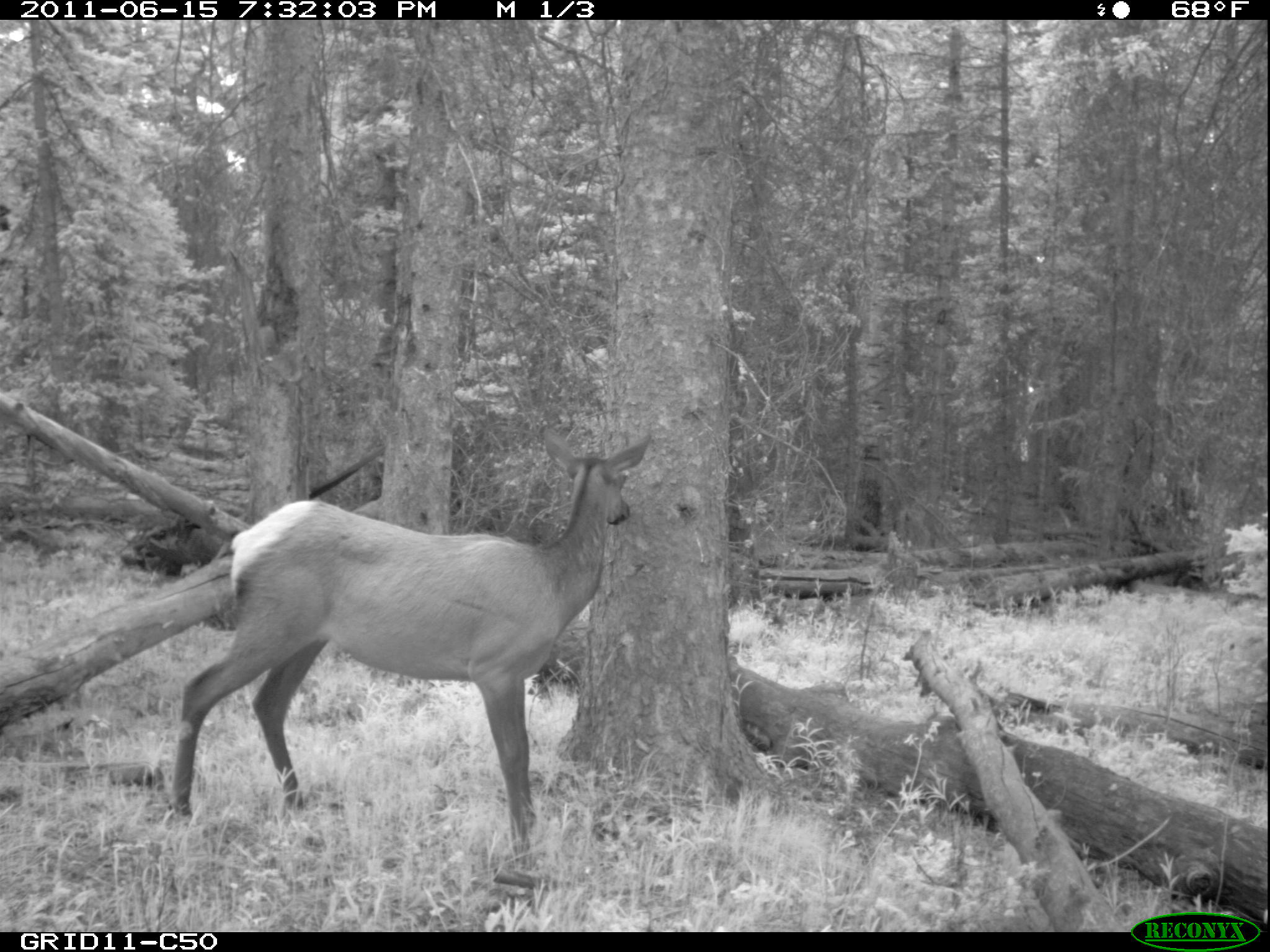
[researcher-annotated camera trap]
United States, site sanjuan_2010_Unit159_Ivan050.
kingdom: Animalia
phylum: Chordata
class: Mammalia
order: Artiodactyla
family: Cervidae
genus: Cervus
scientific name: Cervus elaphus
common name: red deer